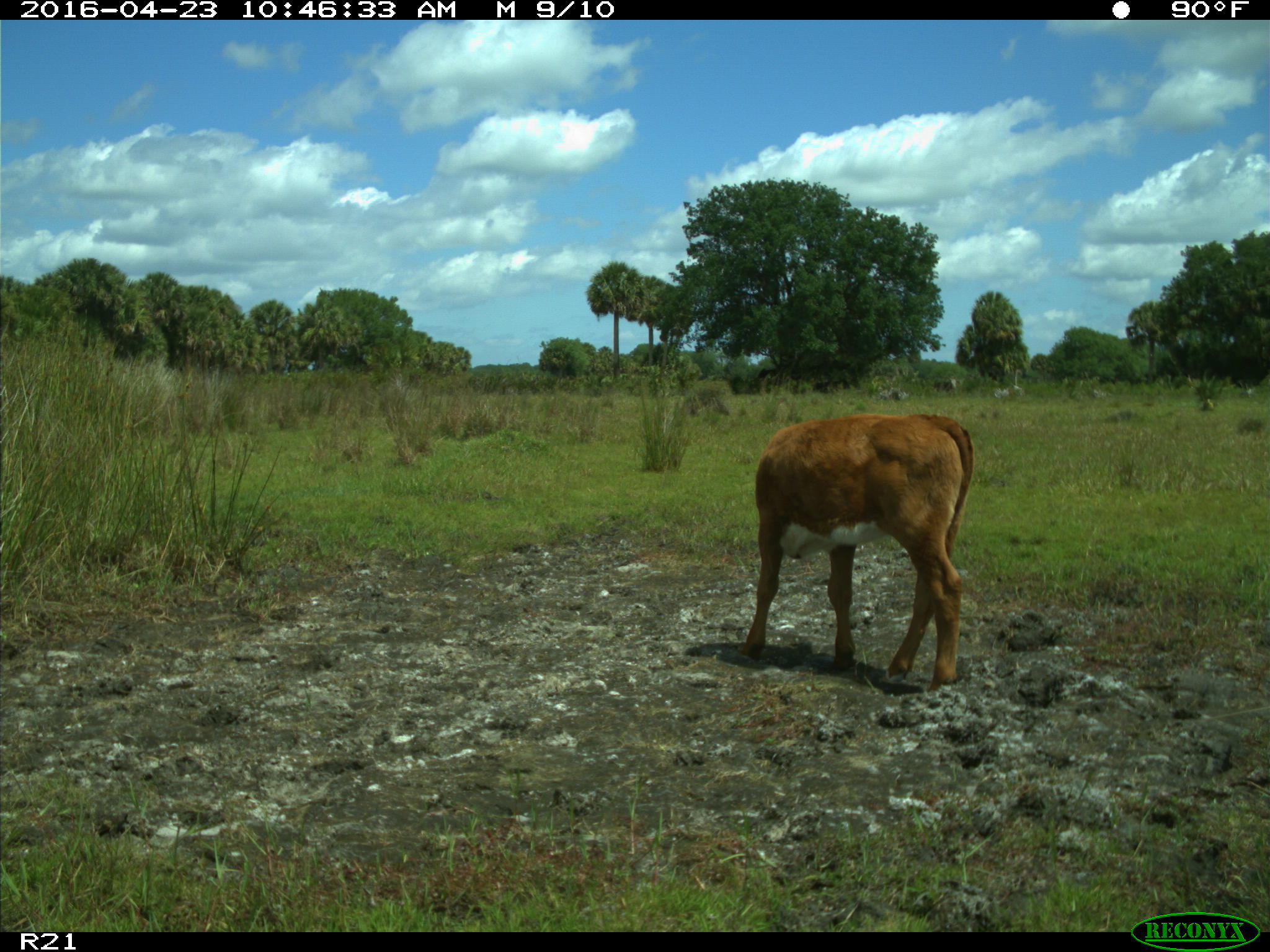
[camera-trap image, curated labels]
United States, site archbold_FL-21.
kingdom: Animalia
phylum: Chordata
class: Mammalia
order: Artiodactyla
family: Bovidae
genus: Bos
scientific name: Bos taurus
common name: domestic cow